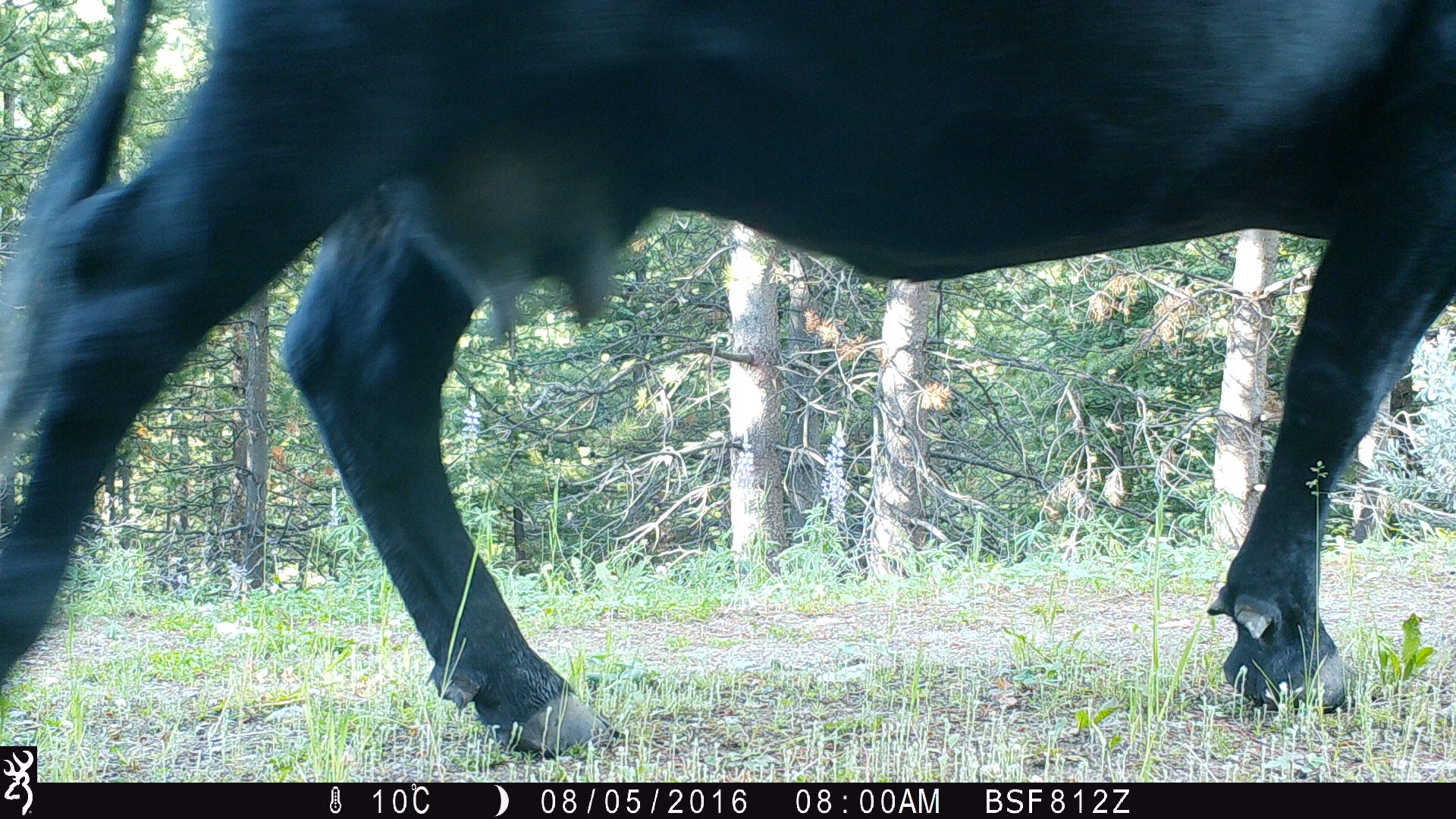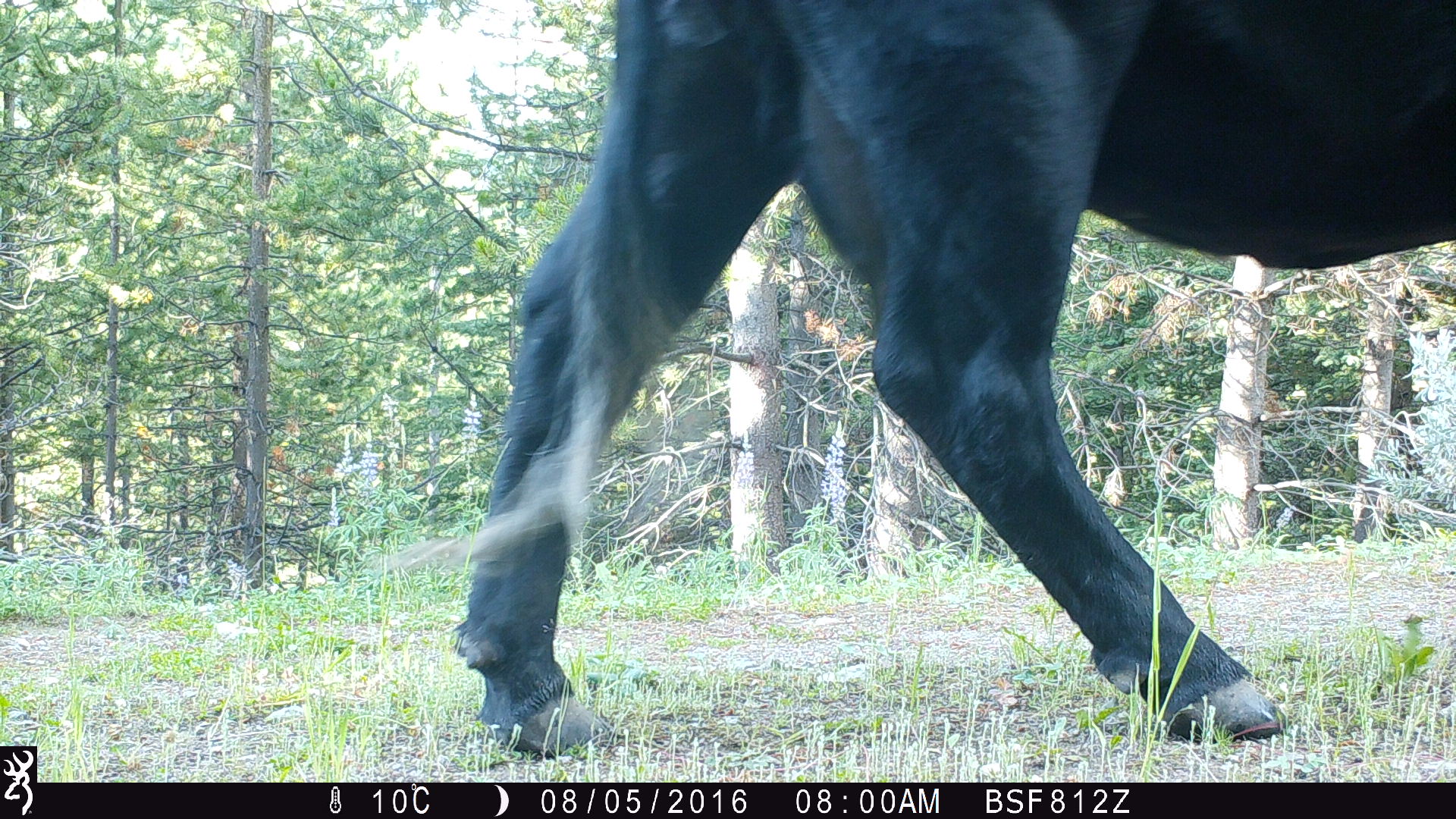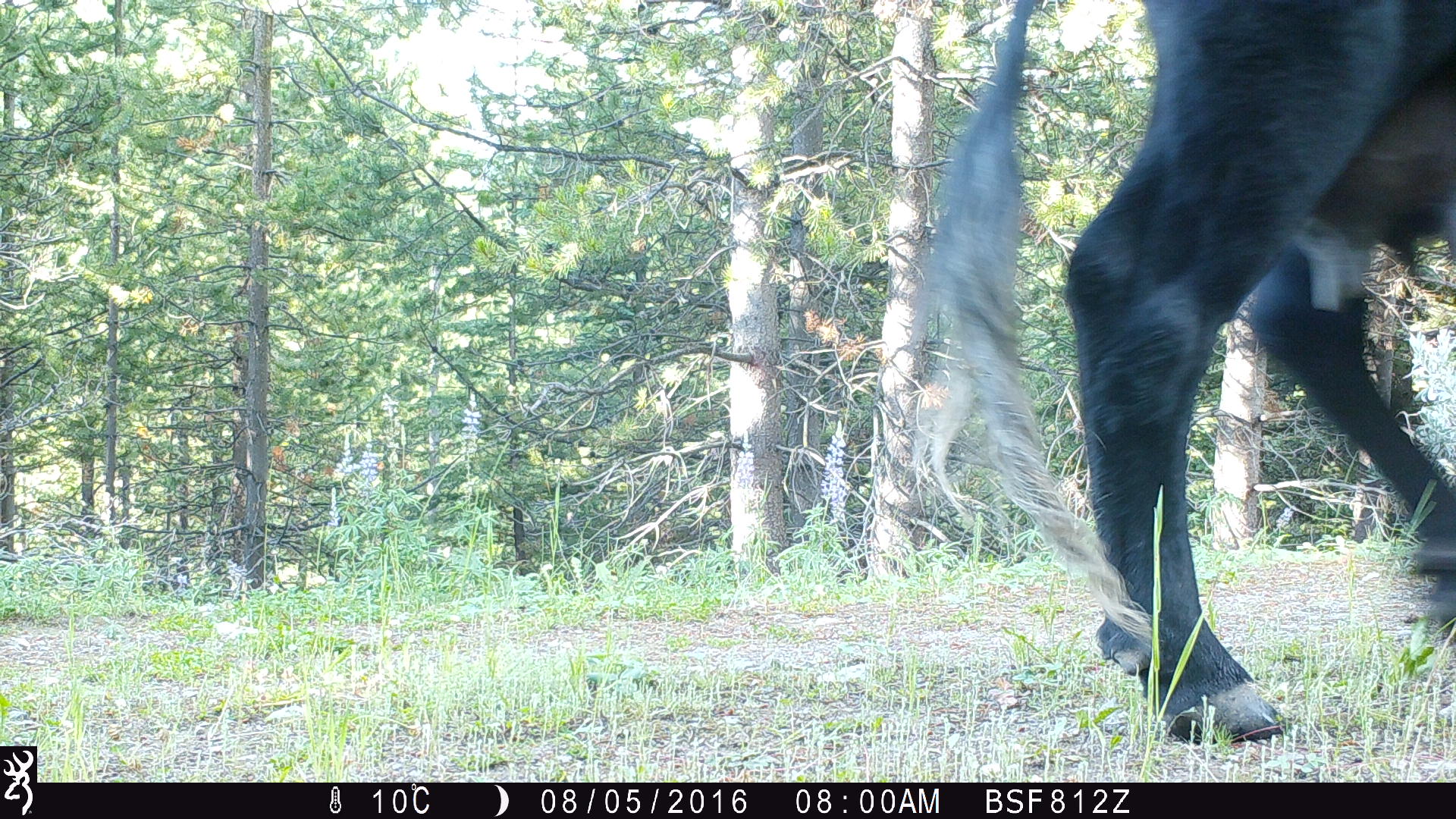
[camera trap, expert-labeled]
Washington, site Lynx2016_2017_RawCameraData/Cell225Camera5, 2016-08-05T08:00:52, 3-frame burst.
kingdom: Animalia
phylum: Chordata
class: Mammalia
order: Artiodactyla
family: Bovidae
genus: Bos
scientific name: Bos taurus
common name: domestic cattle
Domestic cattle (Bos taurus). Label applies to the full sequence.